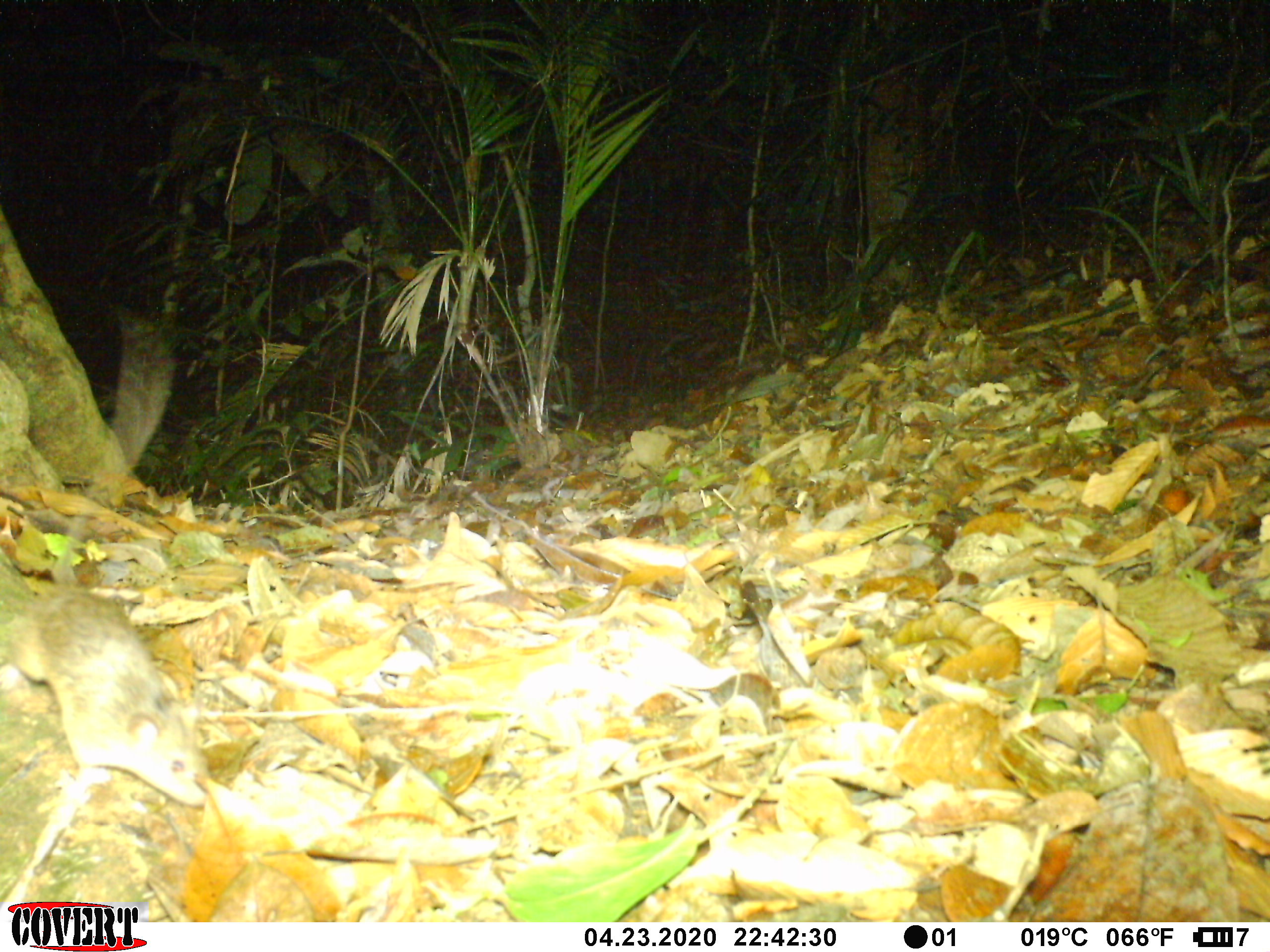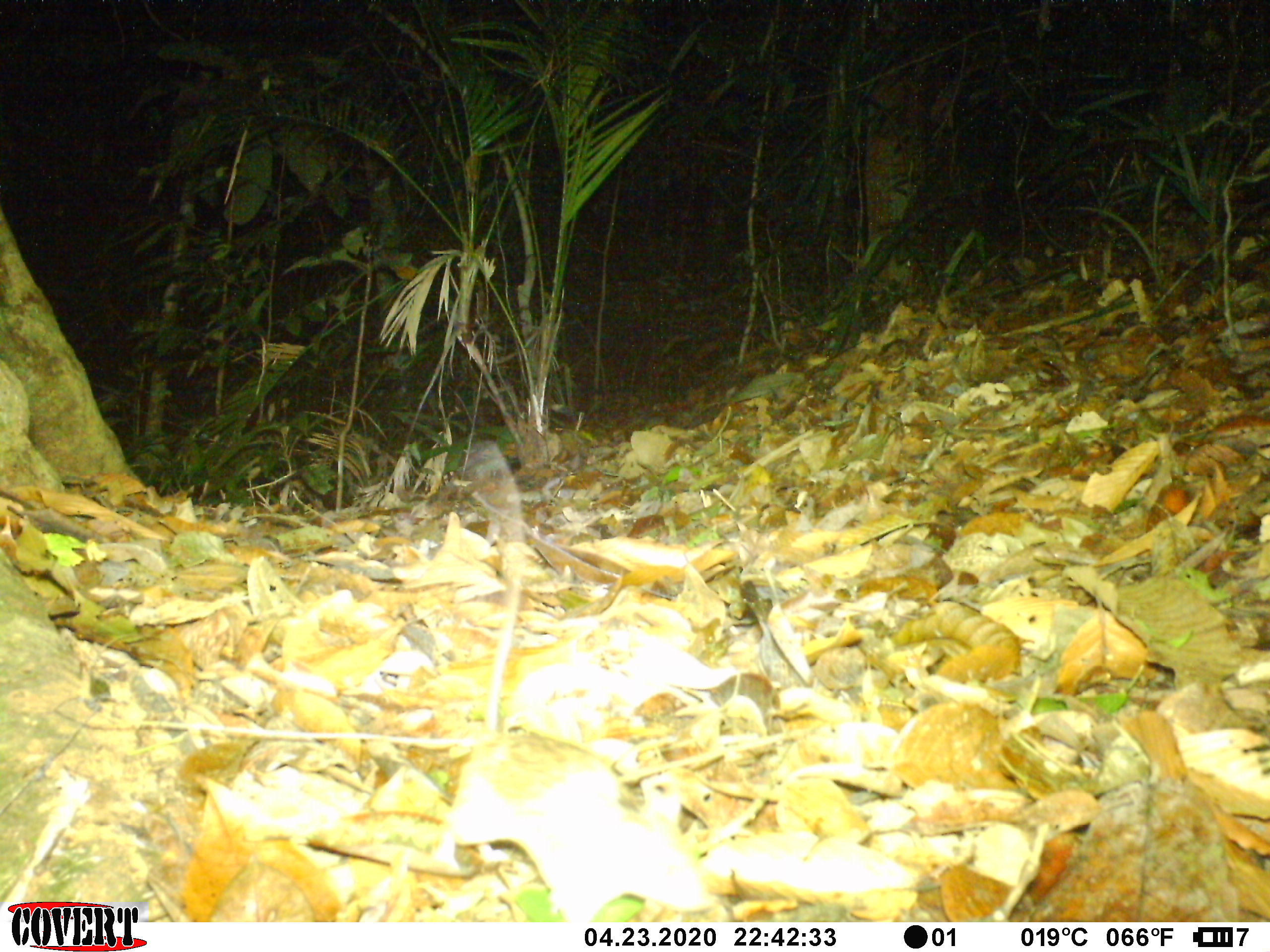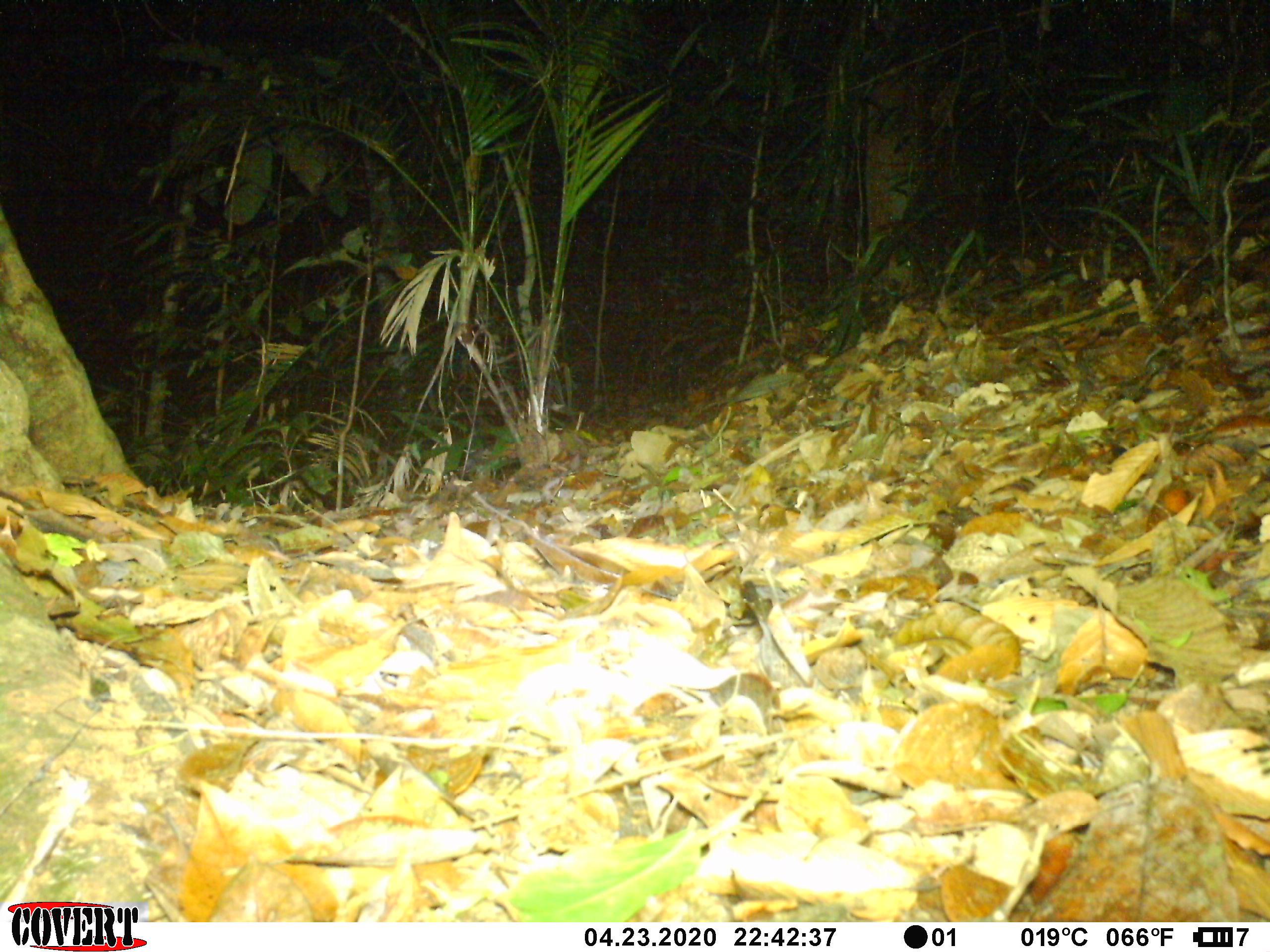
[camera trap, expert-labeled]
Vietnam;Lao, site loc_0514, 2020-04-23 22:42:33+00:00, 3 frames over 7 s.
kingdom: Animalia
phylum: Chordata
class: Mammalia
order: Rodentia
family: Muridae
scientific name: Muridae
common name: old-world mice and rats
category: unidentified murid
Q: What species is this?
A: Unidentified murid (old-world mice and rats) (Muridae).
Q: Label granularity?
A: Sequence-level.